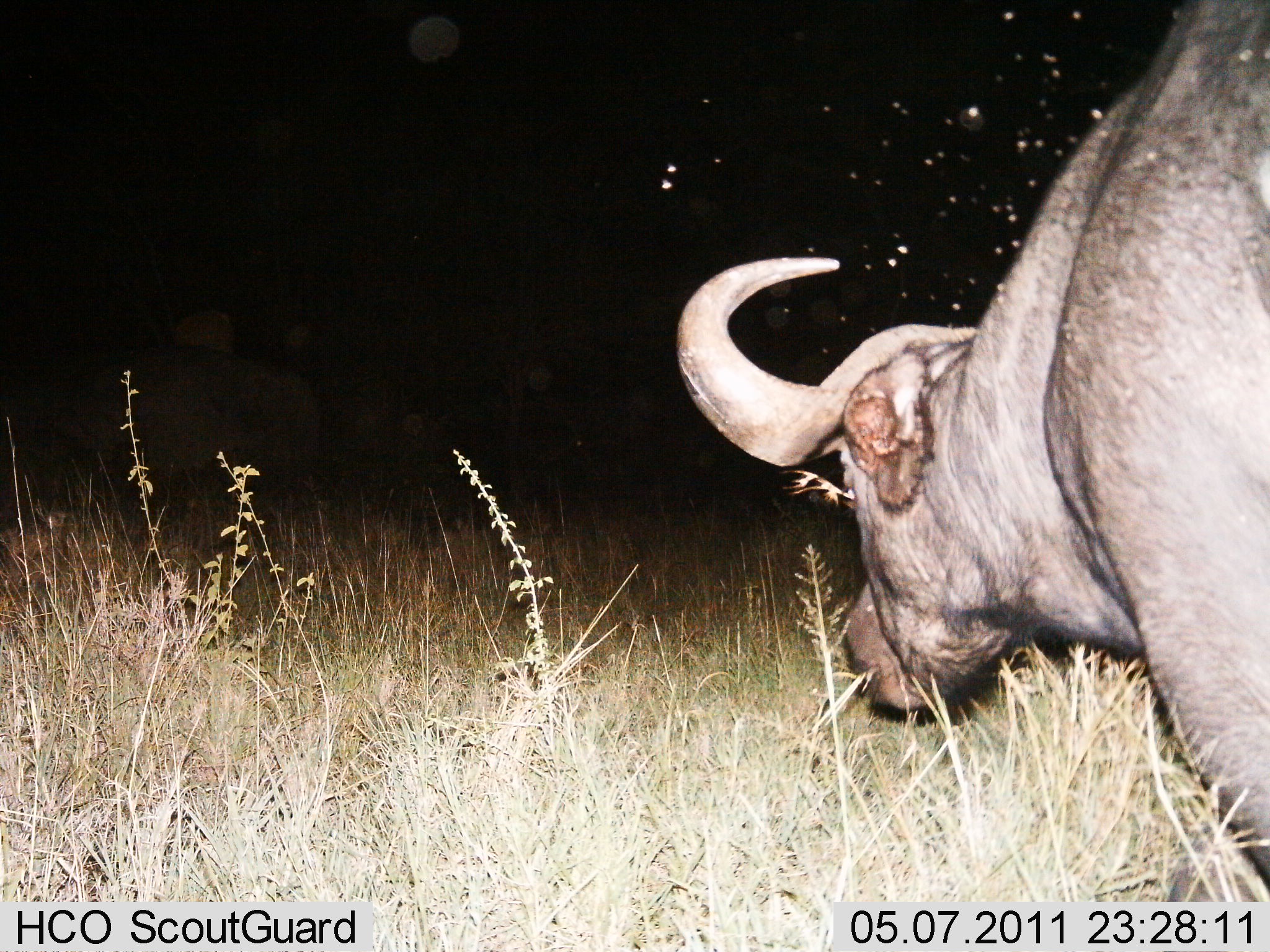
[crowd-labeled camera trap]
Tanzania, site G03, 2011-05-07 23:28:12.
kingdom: Animalia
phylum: Chordata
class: Mammalia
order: Artiodactyla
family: Bovidae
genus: Syncerus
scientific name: Syncerus caffer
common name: cape buffalo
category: buffalo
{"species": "buffalo (cape buffalo) (Syncerus caffer)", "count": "1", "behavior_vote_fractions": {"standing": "40%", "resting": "0%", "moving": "40%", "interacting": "0%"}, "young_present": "0%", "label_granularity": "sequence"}